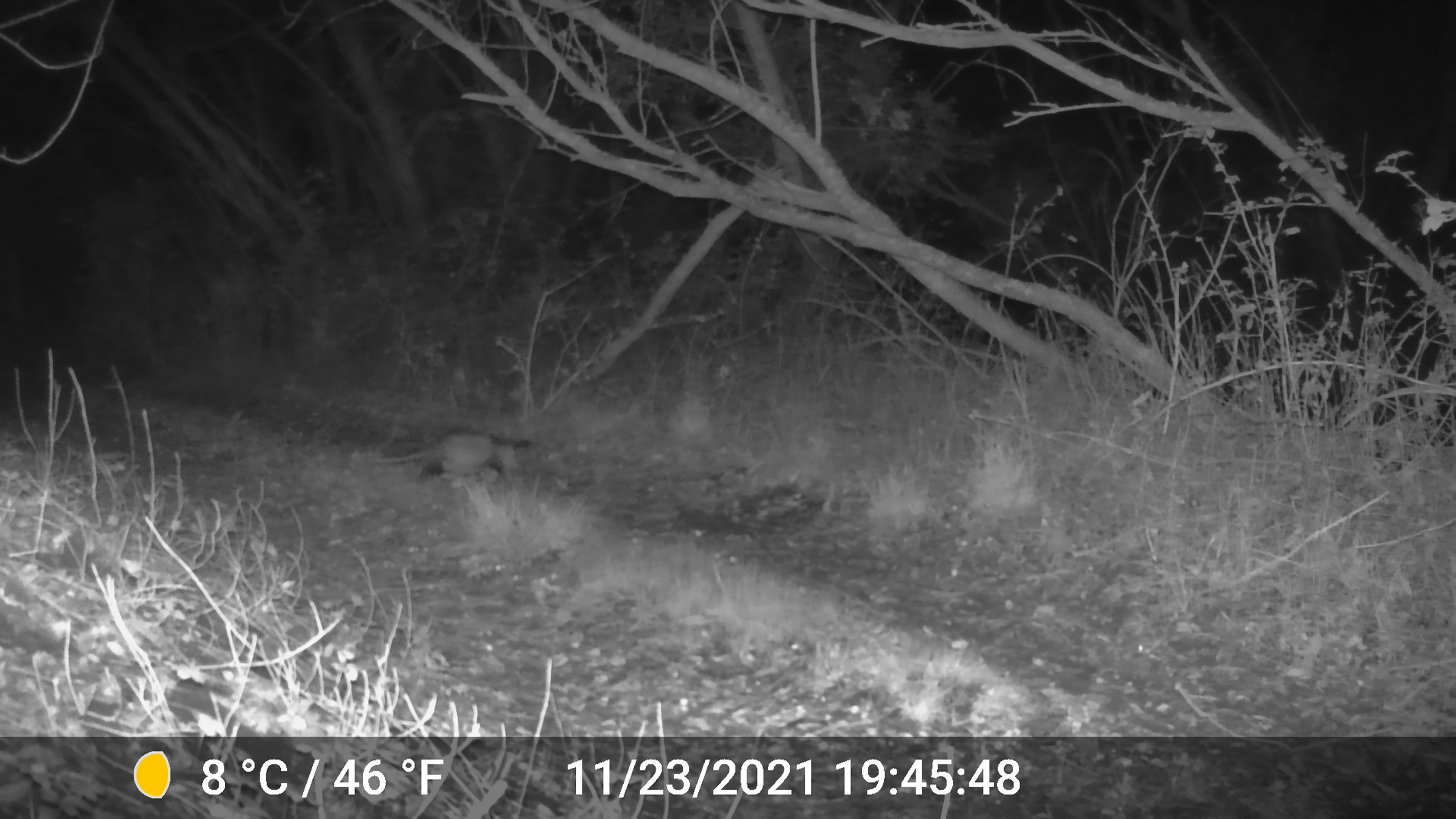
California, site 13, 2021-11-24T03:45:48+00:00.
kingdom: Animalia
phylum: Chordata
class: Mammalia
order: Didelphimorphia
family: Didelphidae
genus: Didelphis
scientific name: Didelphis virginiana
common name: virginia opossum